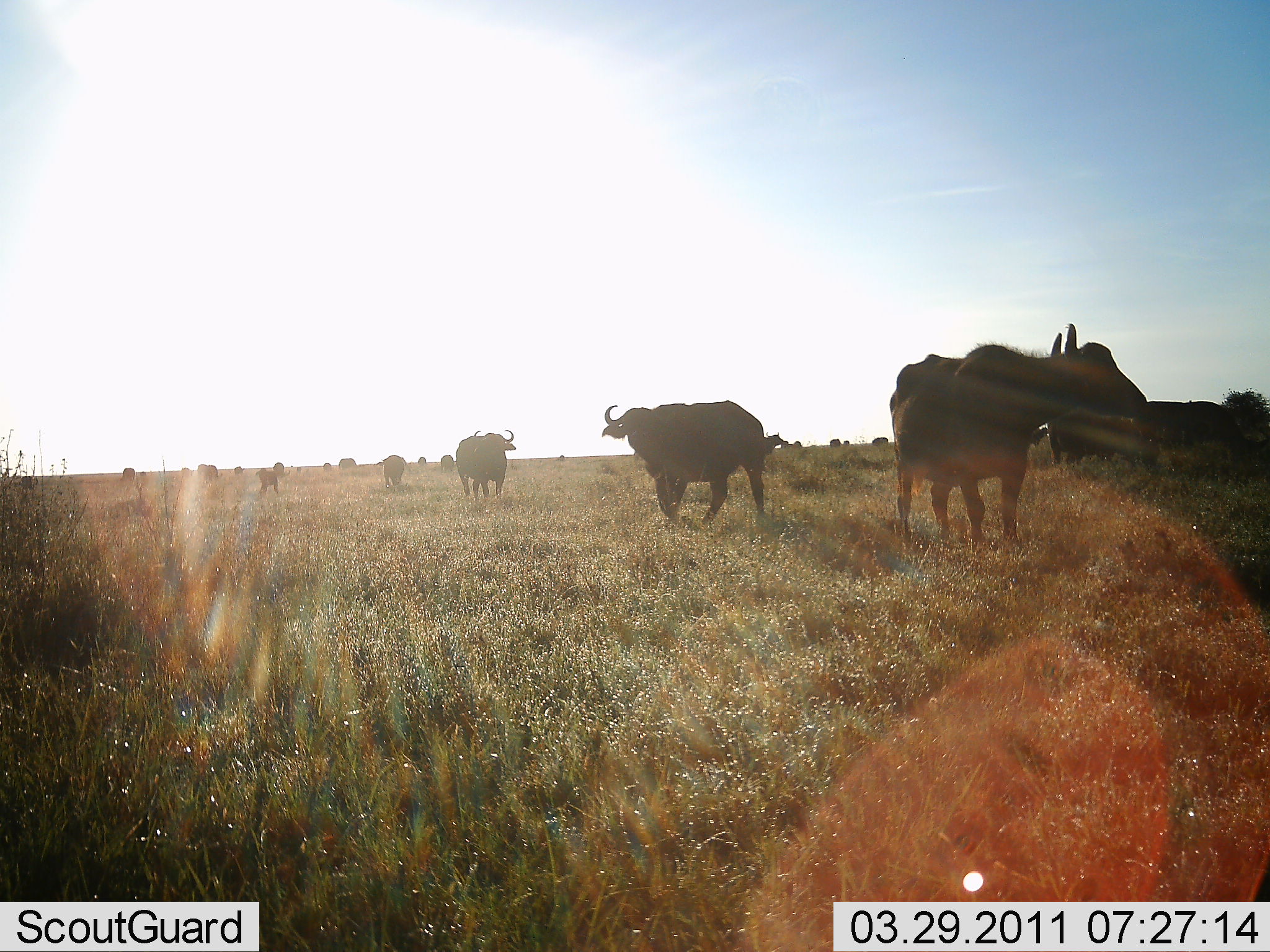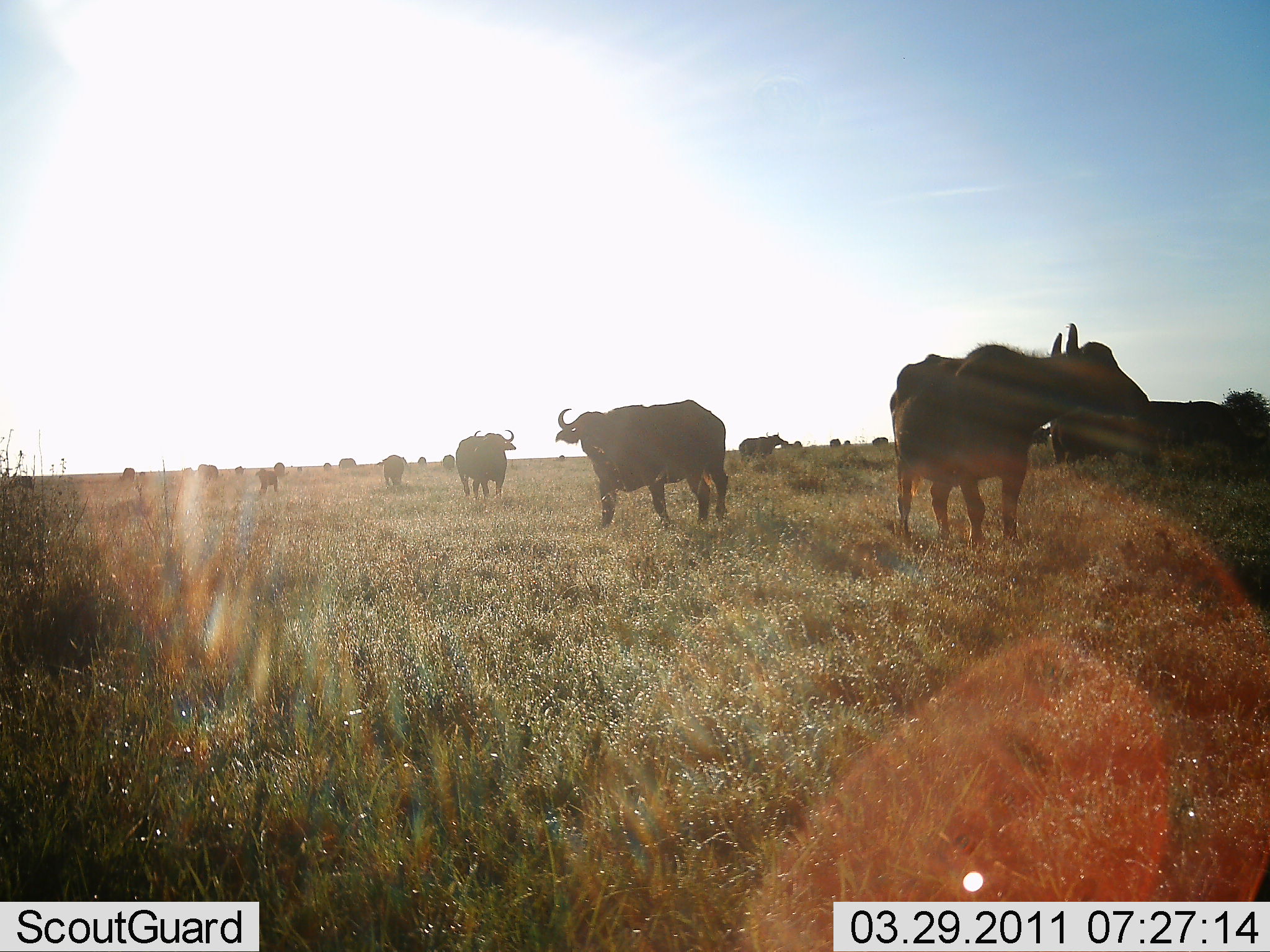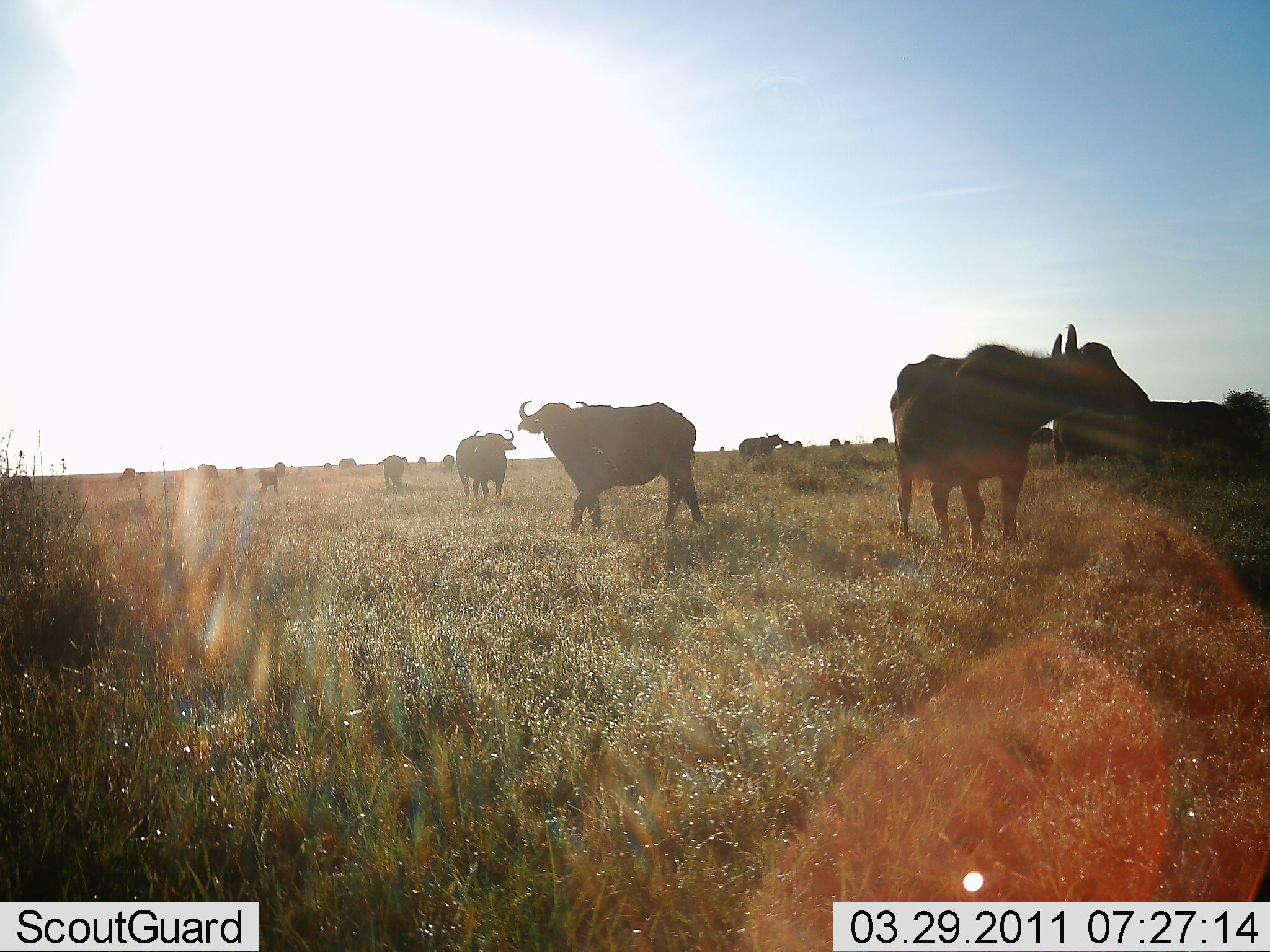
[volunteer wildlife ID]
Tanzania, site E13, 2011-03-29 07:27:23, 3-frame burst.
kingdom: Animalia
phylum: Chordata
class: Mammalia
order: Artiodactyla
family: Bovidae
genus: Syncerus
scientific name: Syncerus caffer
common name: cape buffalo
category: buffalo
Buffalo (cape buffalo) (Syncerus caffer), count 11-50. Behavior (volunteer vote fractions): standing 82%, resting 0%, moving 82%, interacting 0%. Young present (vote fraction): 0%. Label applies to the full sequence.